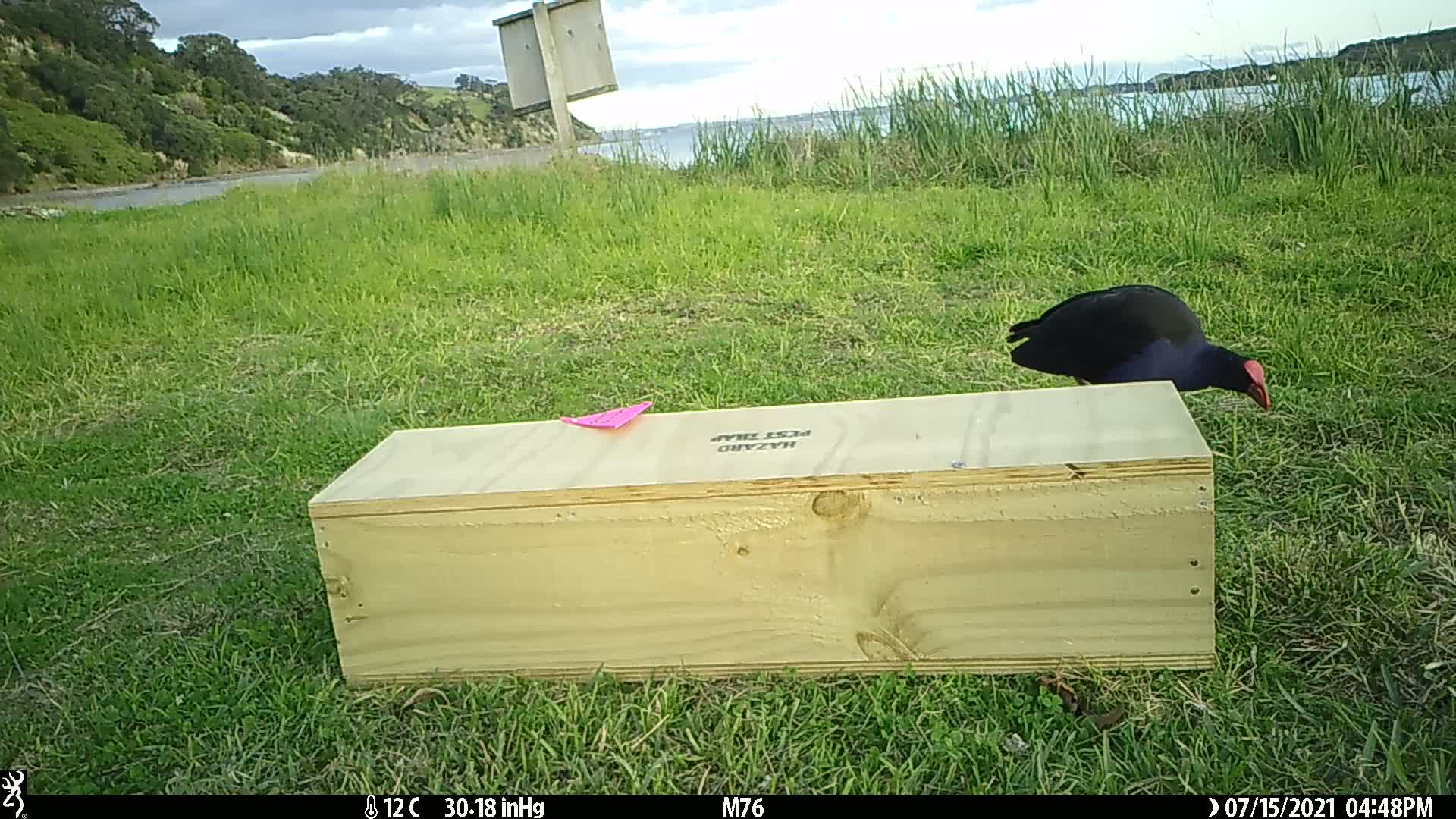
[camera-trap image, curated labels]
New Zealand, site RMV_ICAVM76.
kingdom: Animalia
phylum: Chordata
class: Aves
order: Gruiformes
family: Rallidae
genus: Porphyrio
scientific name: Porphyrio melanotus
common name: australasian swamphen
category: pukeko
Pukeko (australasian swamphen) (Porphyrio melanotus).